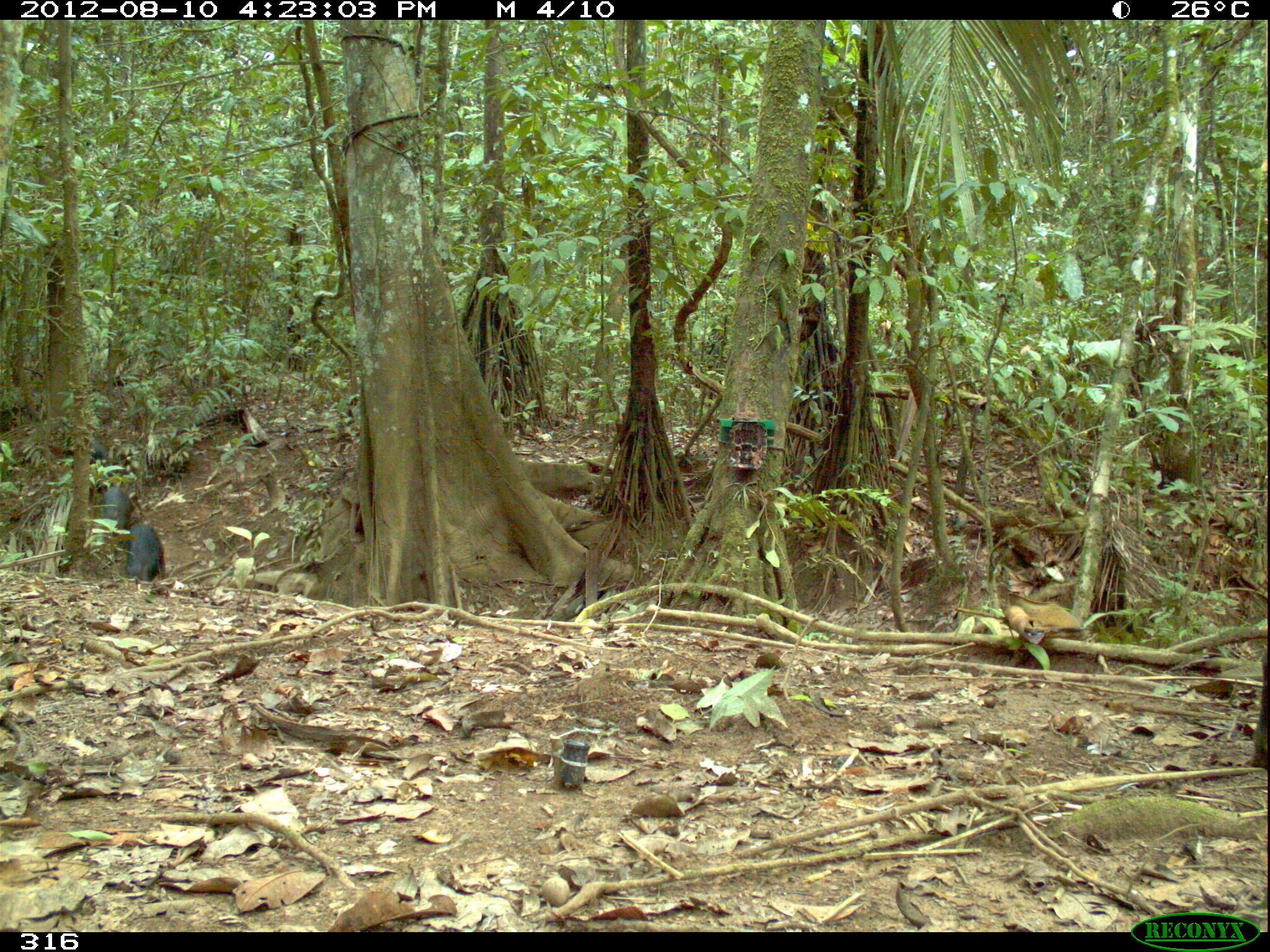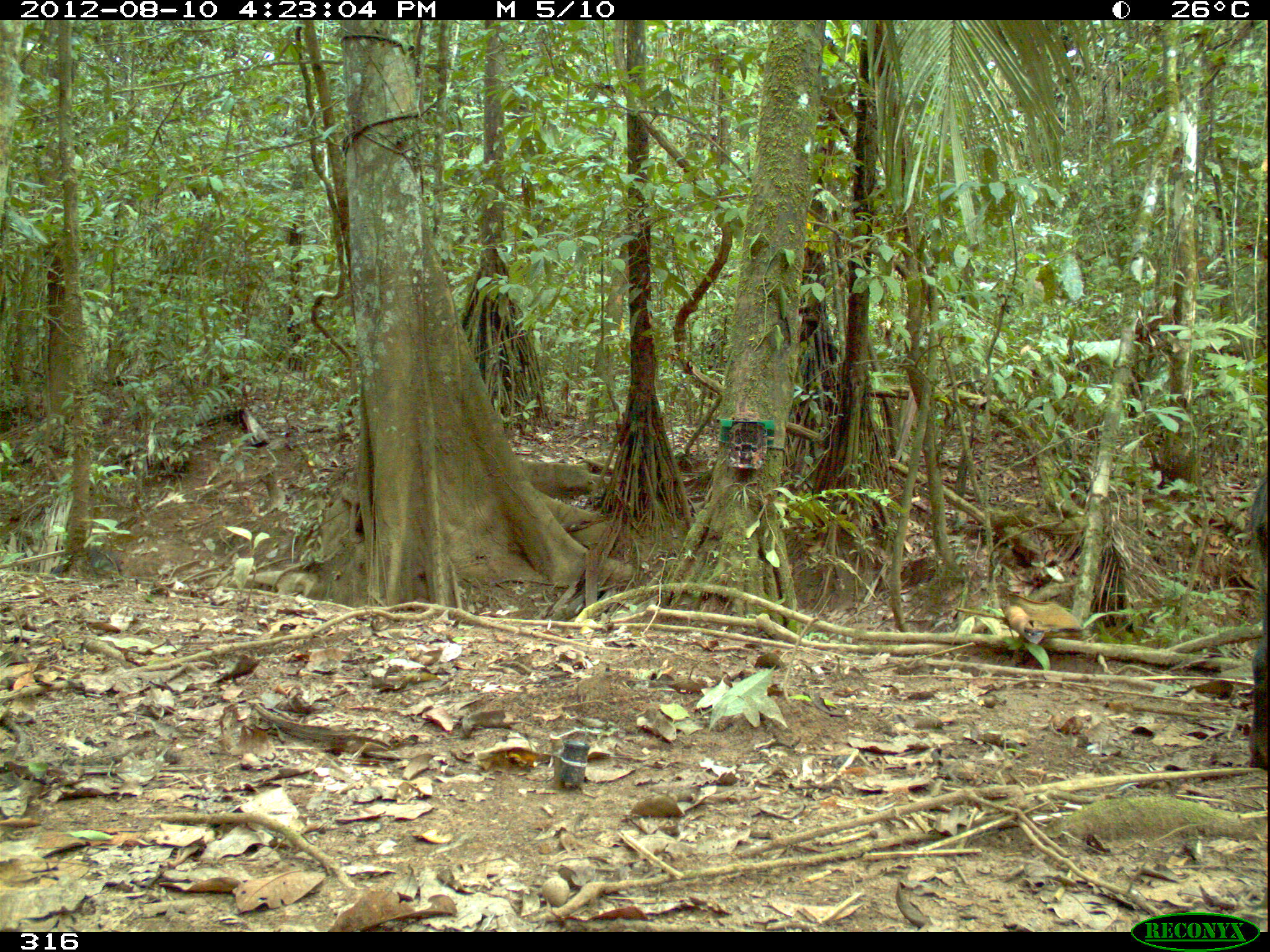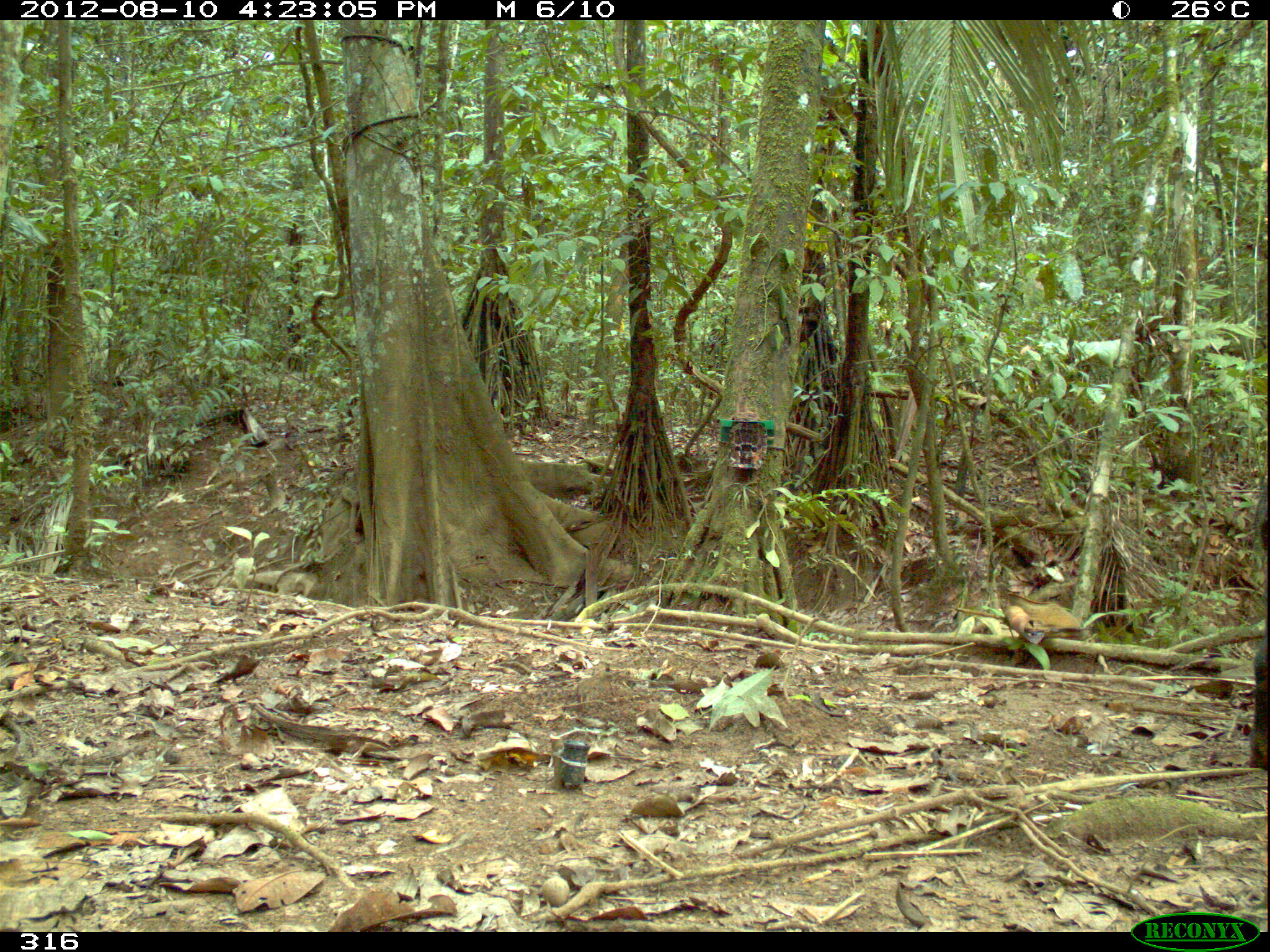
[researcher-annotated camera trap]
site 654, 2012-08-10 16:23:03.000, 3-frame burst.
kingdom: Animalia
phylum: Chordata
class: Mammalia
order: Artiodactyla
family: Tayassuidae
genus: Tayassu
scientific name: Tayassu pecari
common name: white-lipped peccary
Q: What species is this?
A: Tayassu pecari (white-lipped peccary).